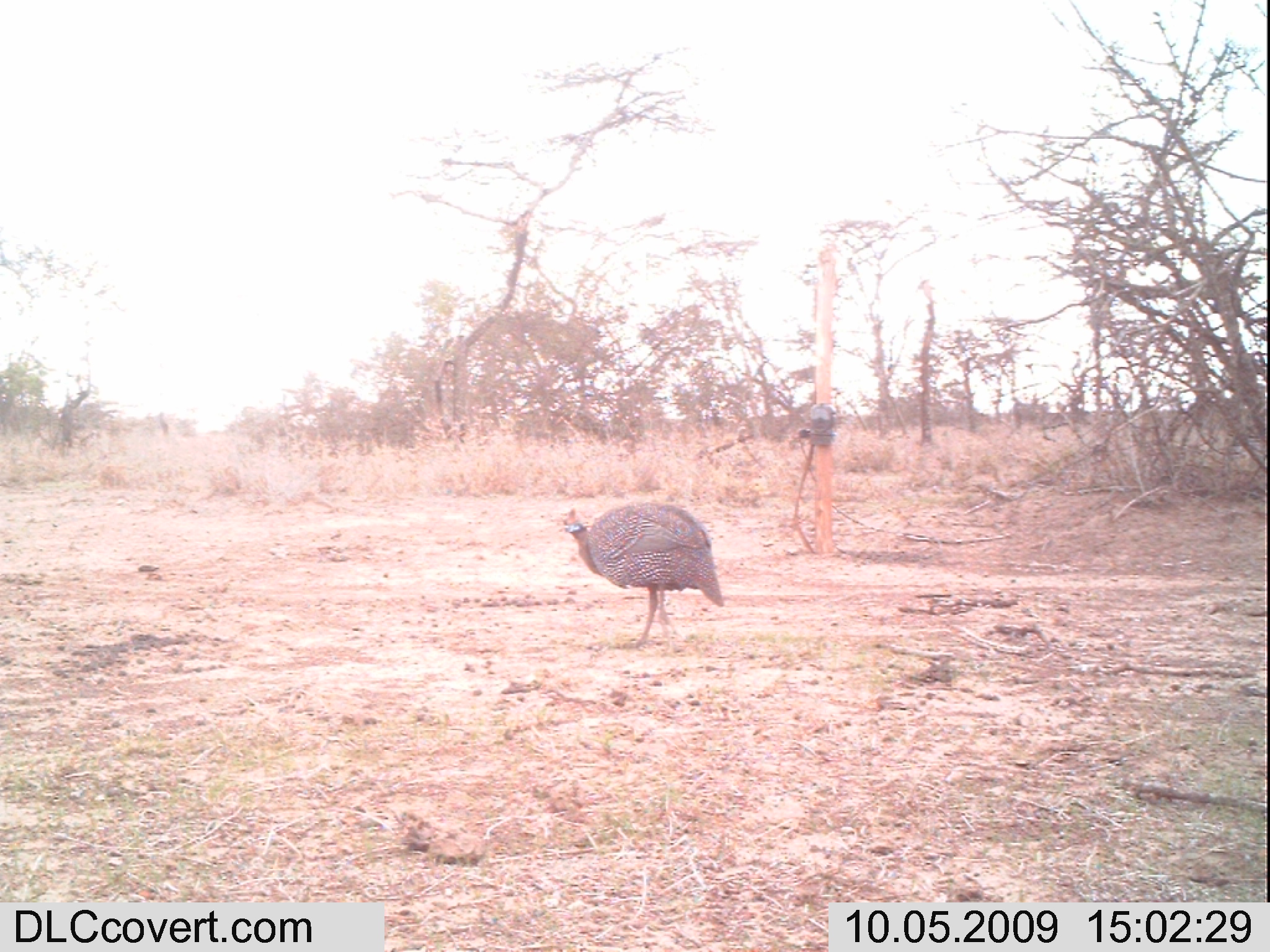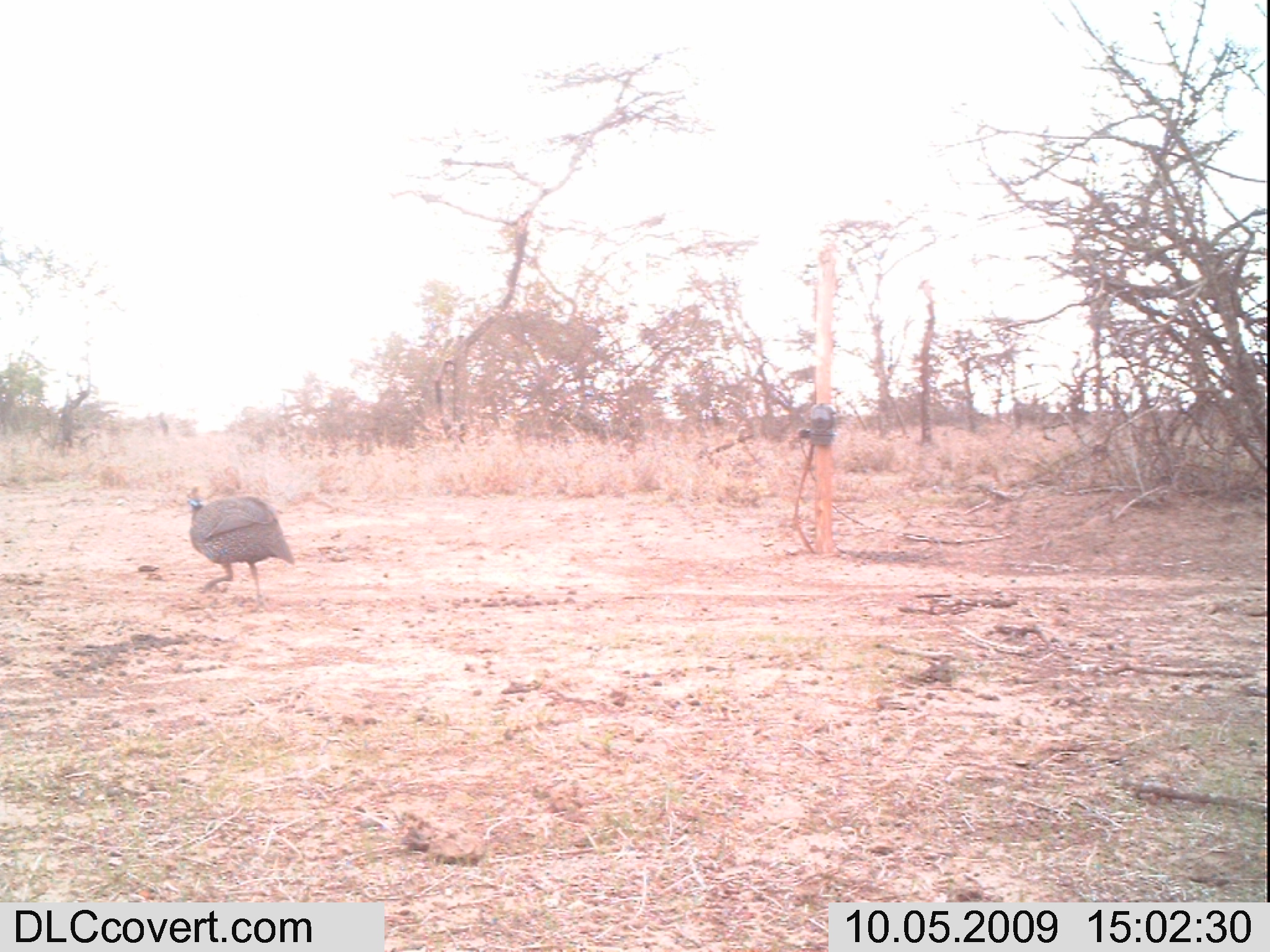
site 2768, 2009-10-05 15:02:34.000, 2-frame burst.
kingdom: Animalia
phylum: Chordata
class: Aves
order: Galliformes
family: Numididae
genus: Numida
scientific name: Numida meleagris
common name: helmeted guineafowl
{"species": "Numida meleagris (helmeted guineafowl)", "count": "1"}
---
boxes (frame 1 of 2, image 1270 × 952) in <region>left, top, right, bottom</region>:
numida meleagris: <region>549, 500, 724, 658</region>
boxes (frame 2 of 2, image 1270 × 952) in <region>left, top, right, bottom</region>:
numida meleagris: <region>185, 484, 295, 612</region>